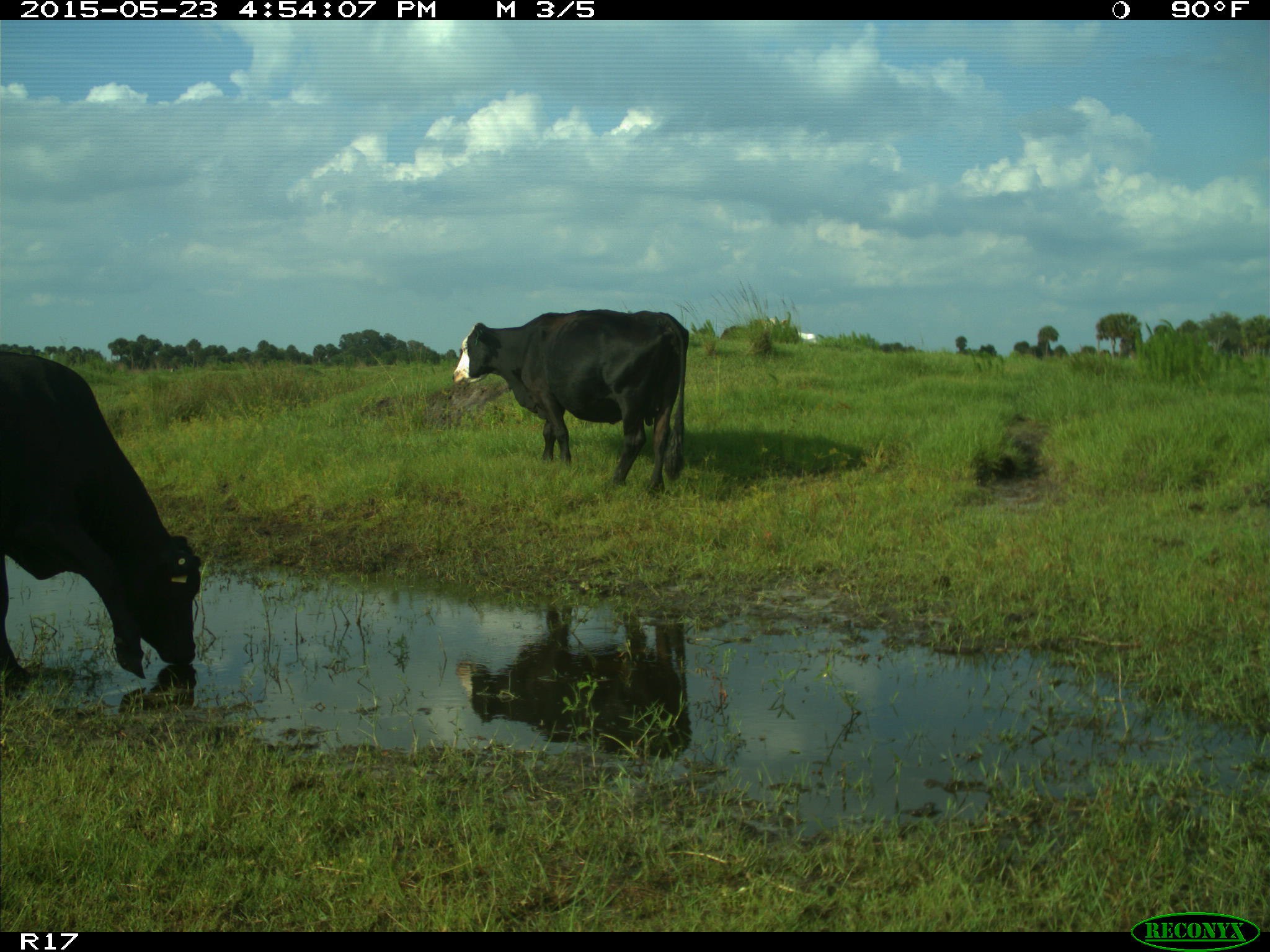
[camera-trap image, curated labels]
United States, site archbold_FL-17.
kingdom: Animalia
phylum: Chordata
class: Mammalia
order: Artiodactyla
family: Bovidae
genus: Bos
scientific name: Bos taurus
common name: domestic cow